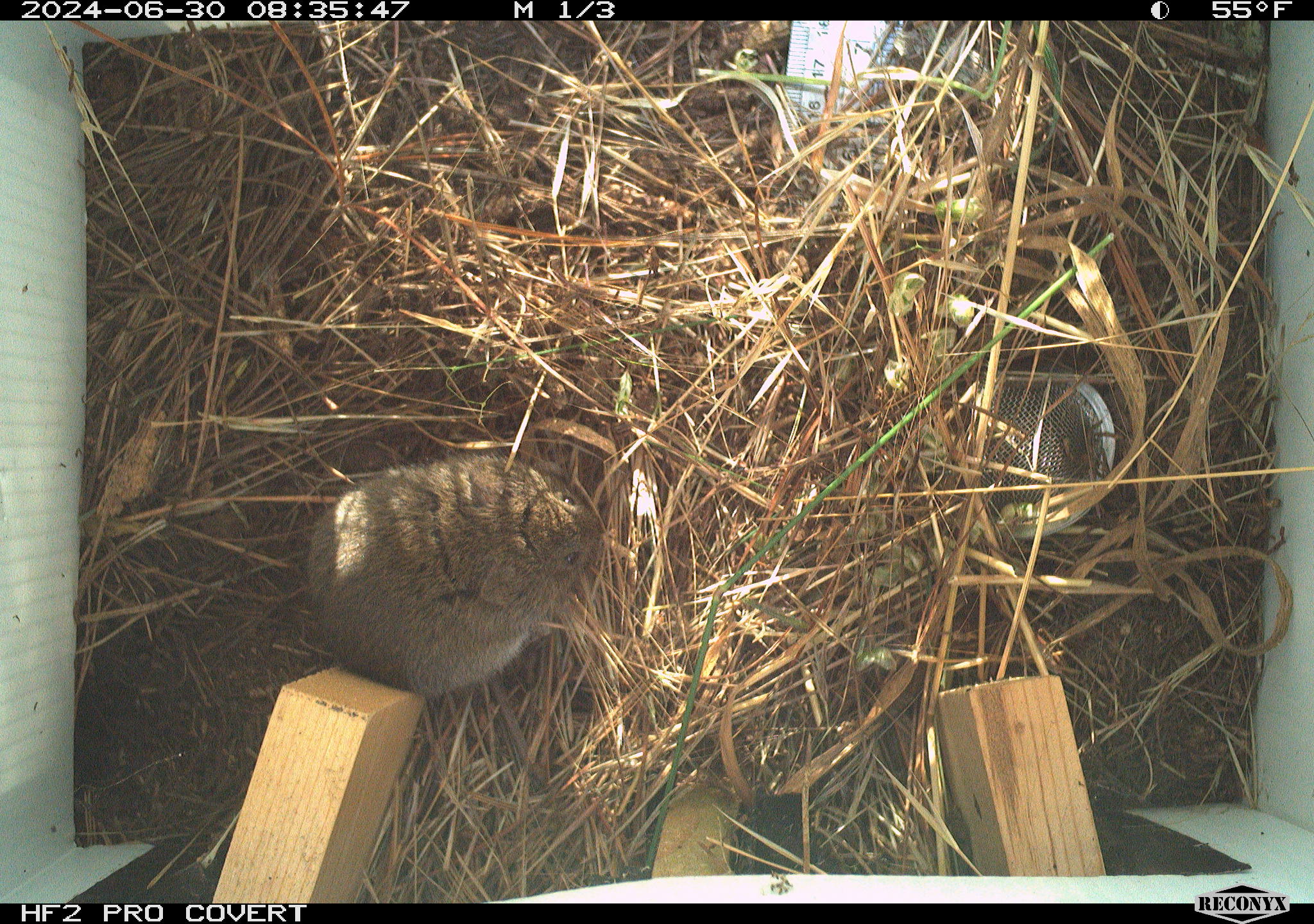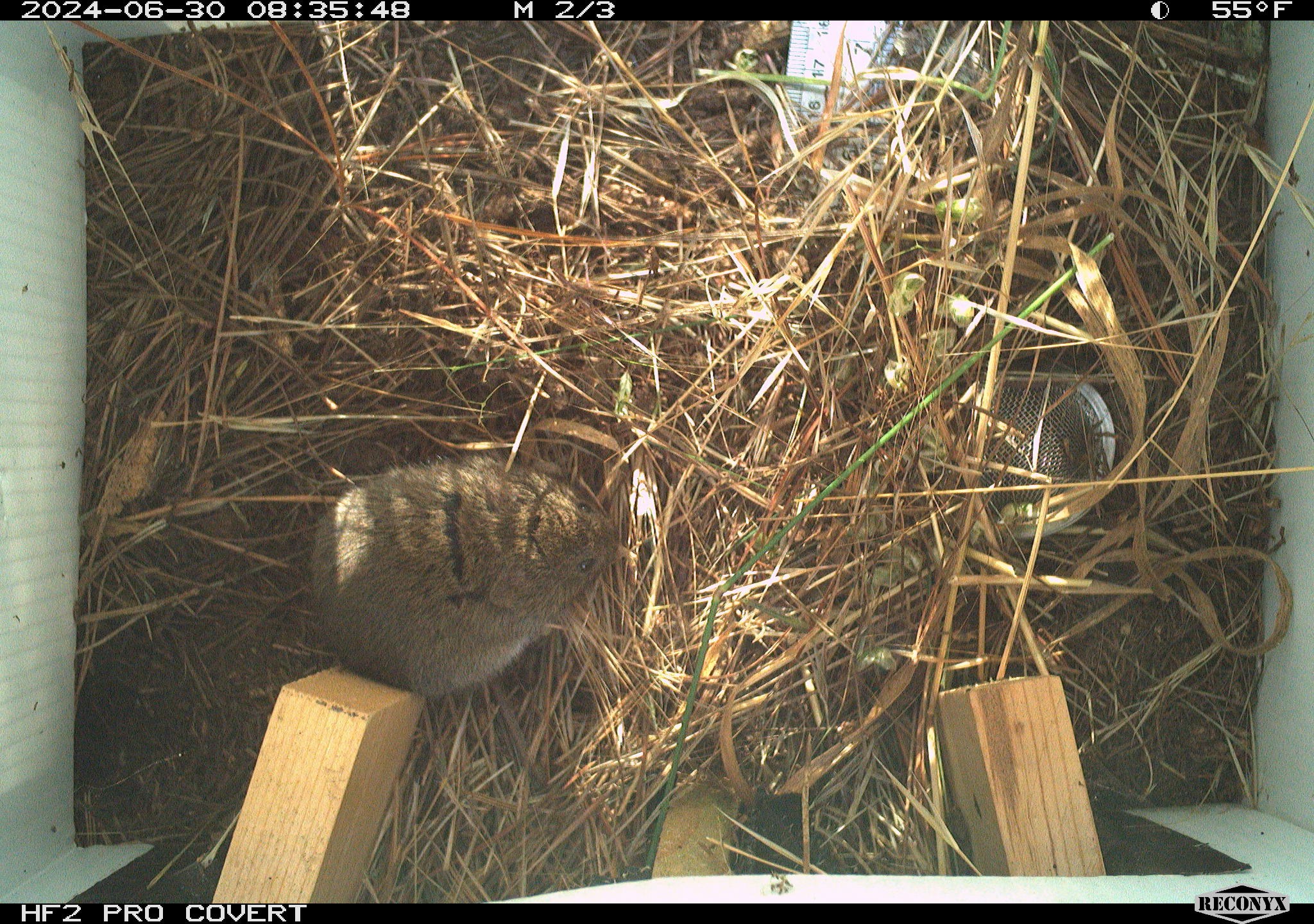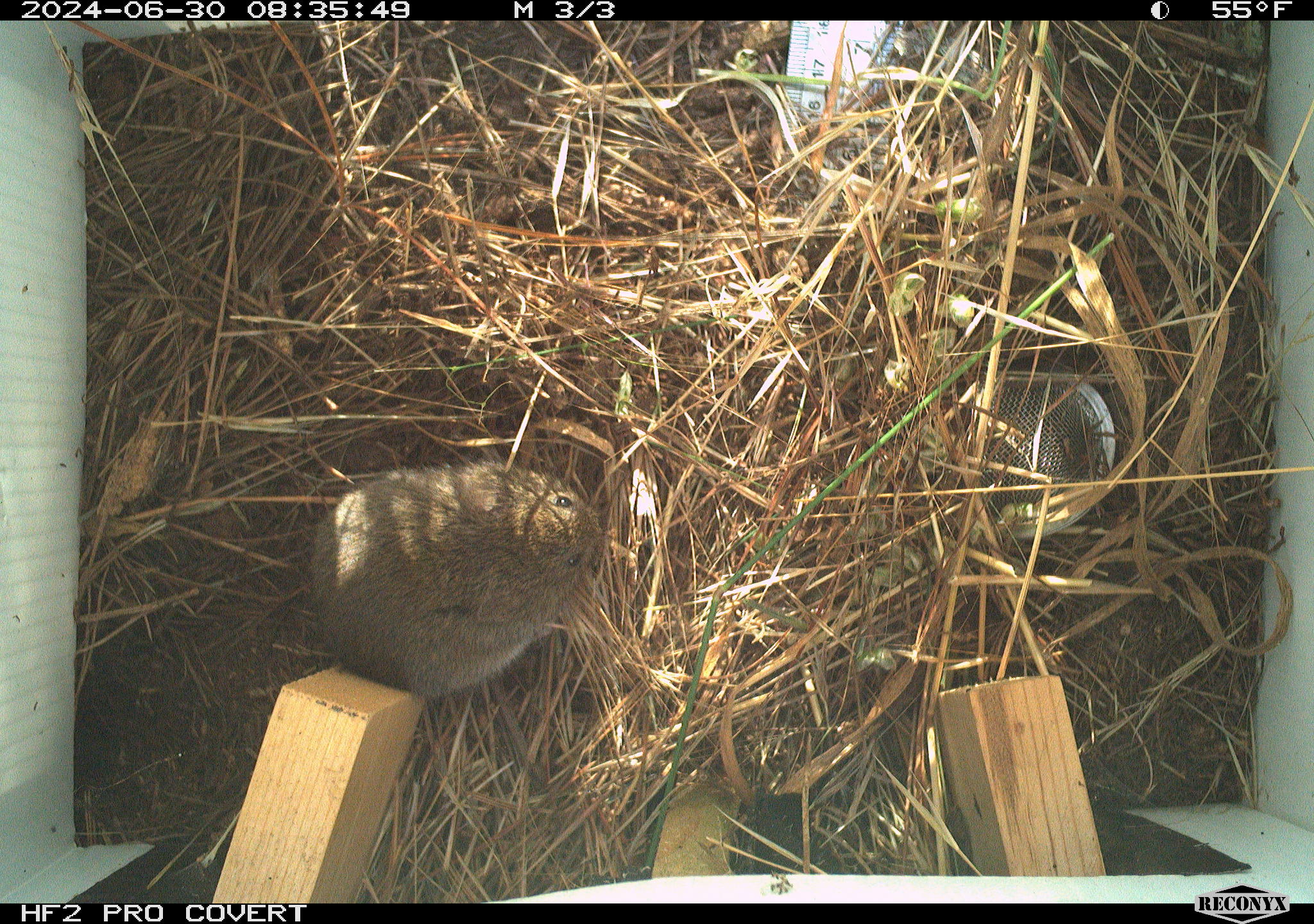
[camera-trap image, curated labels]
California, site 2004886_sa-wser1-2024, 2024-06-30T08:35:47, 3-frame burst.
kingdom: Animalia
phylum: Chordata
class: Mammalia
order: Rodentia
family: Cricetidae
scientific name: Arvicolinae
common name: voles, lemmings, and muskrats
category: arvicolinae subfamily